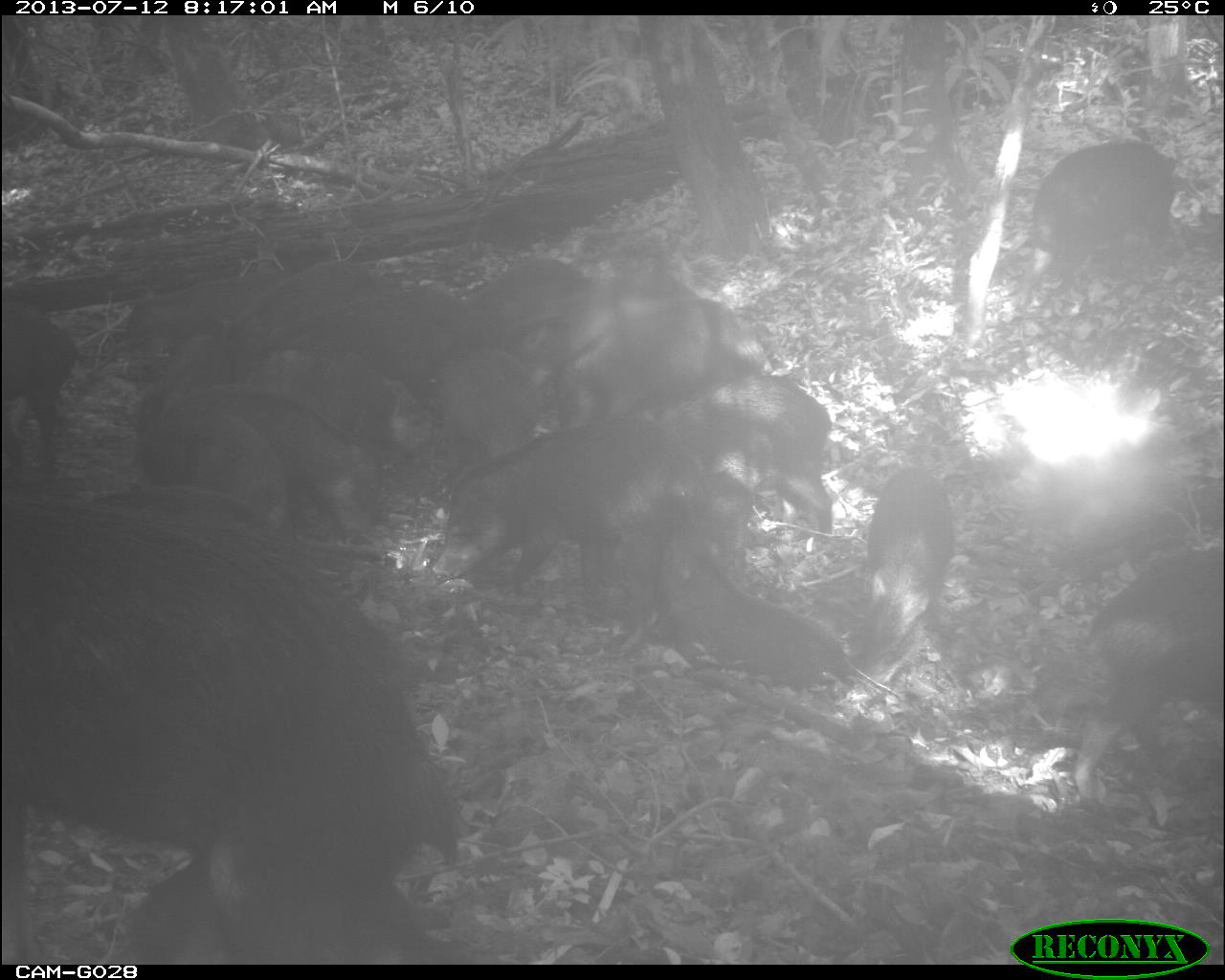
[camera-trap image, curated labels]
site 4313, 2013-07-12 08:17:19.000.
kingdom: Animalia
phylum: Chordata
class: Mammalia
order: Artiodactyla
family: Tayassuidae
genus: Tayassu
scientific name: Tayassu pecari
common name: white-lipped peccary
Tayassu pecari (white-lipped peccary), count 25.